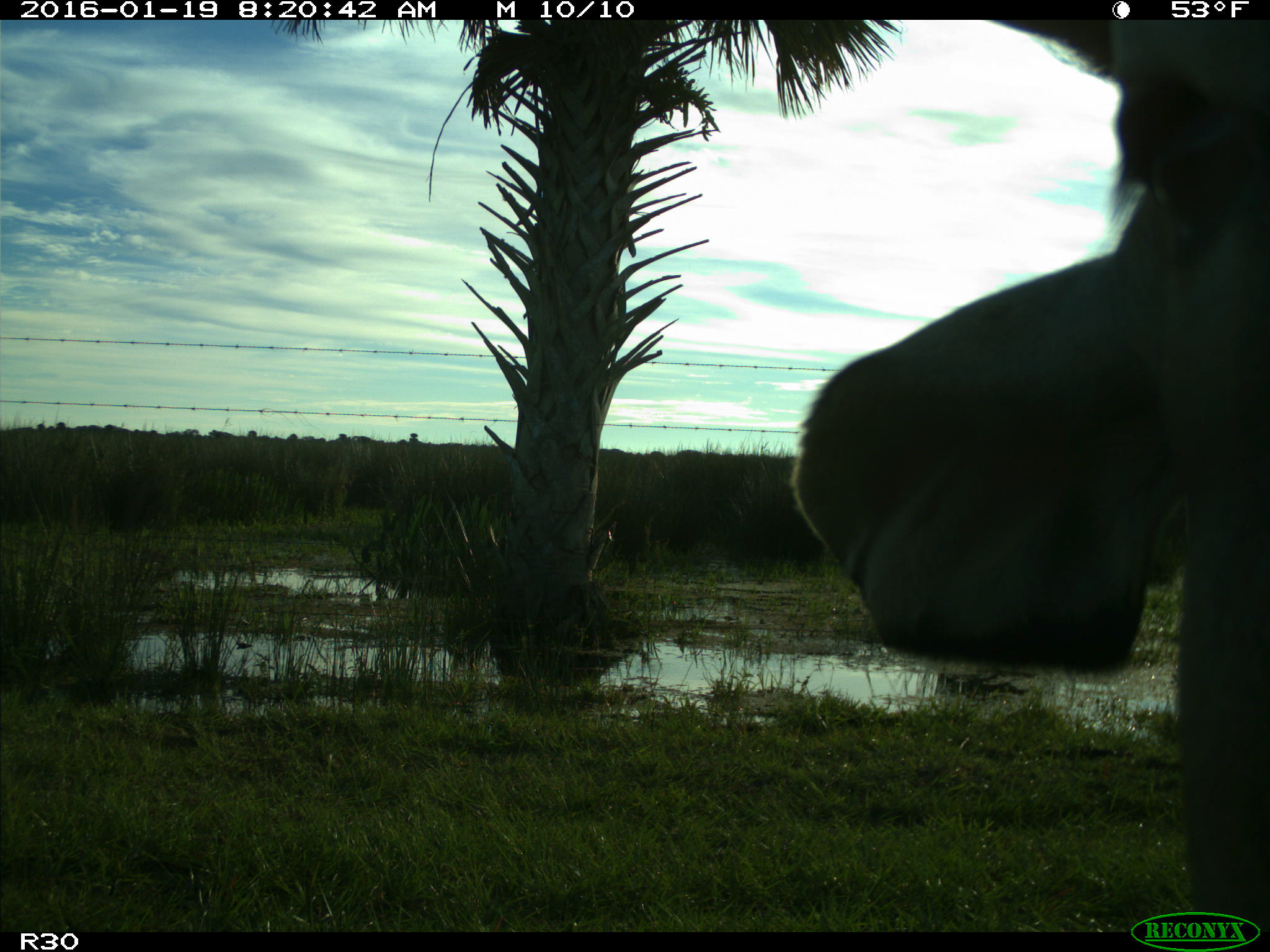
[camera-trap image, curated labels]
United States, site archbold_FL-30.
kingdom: Animalia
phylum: Chordata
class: Mammalia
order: Artiodactyla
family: Bovidae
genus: Bos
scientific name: Bos taurus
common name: domestic cow